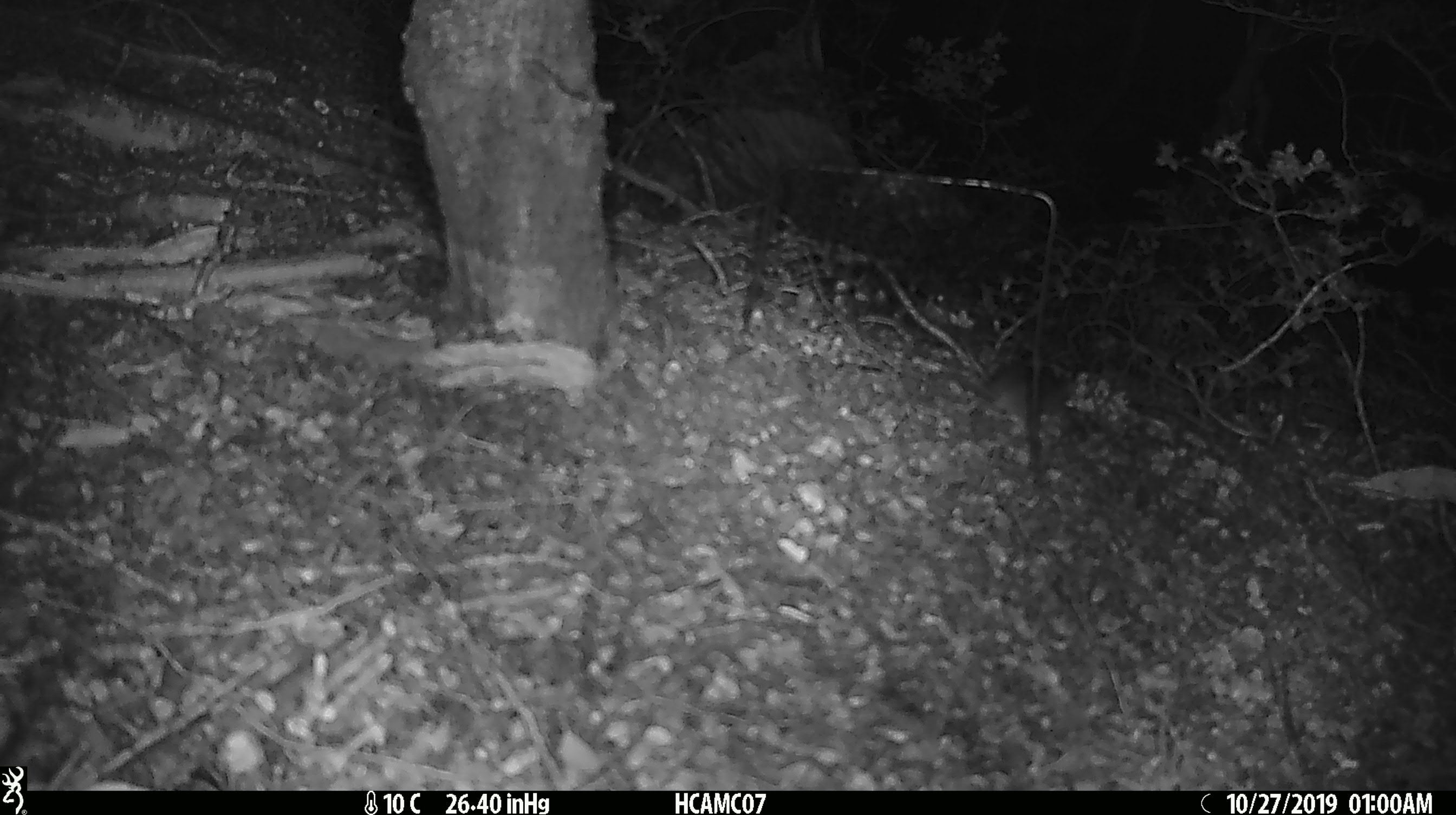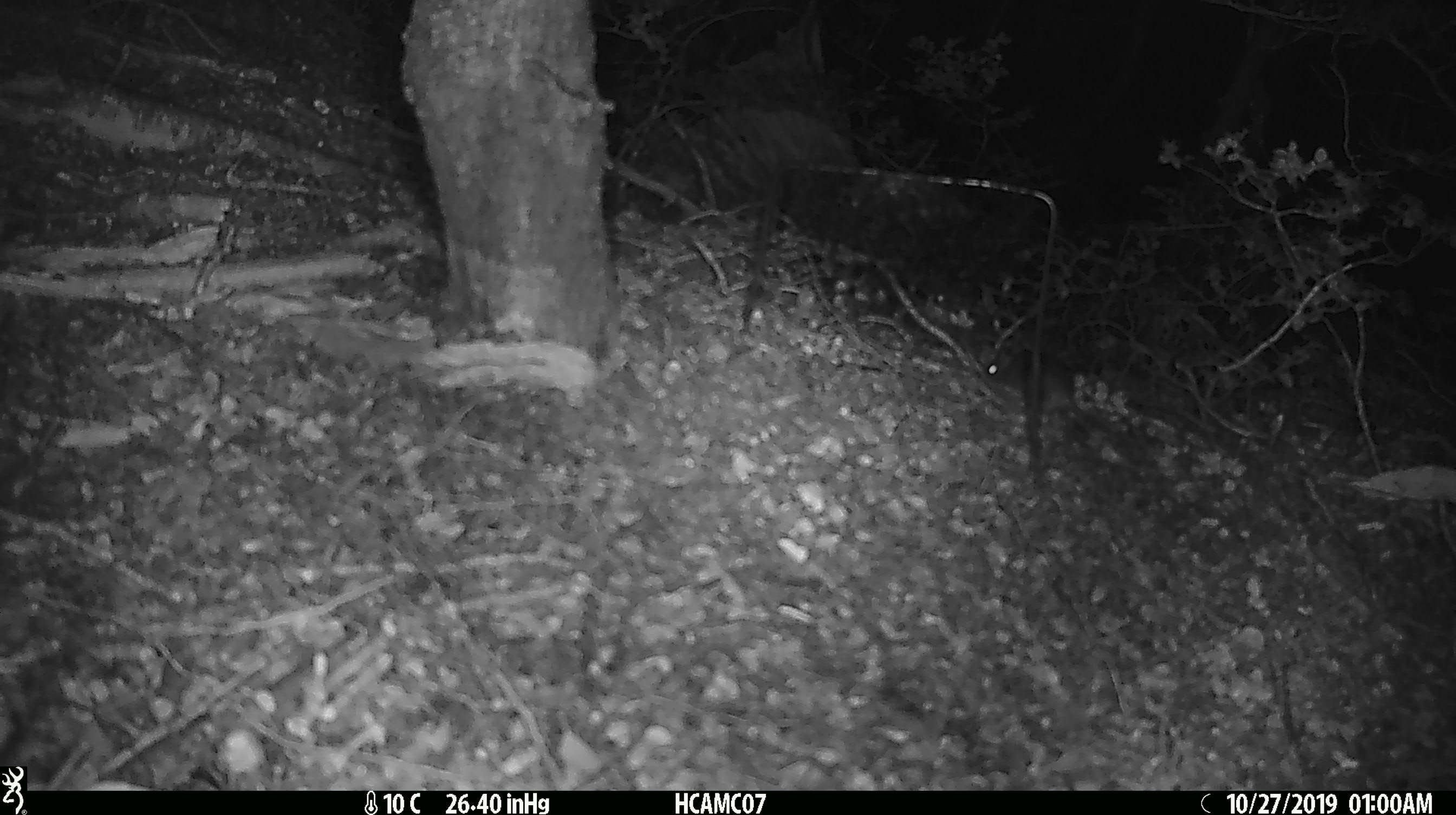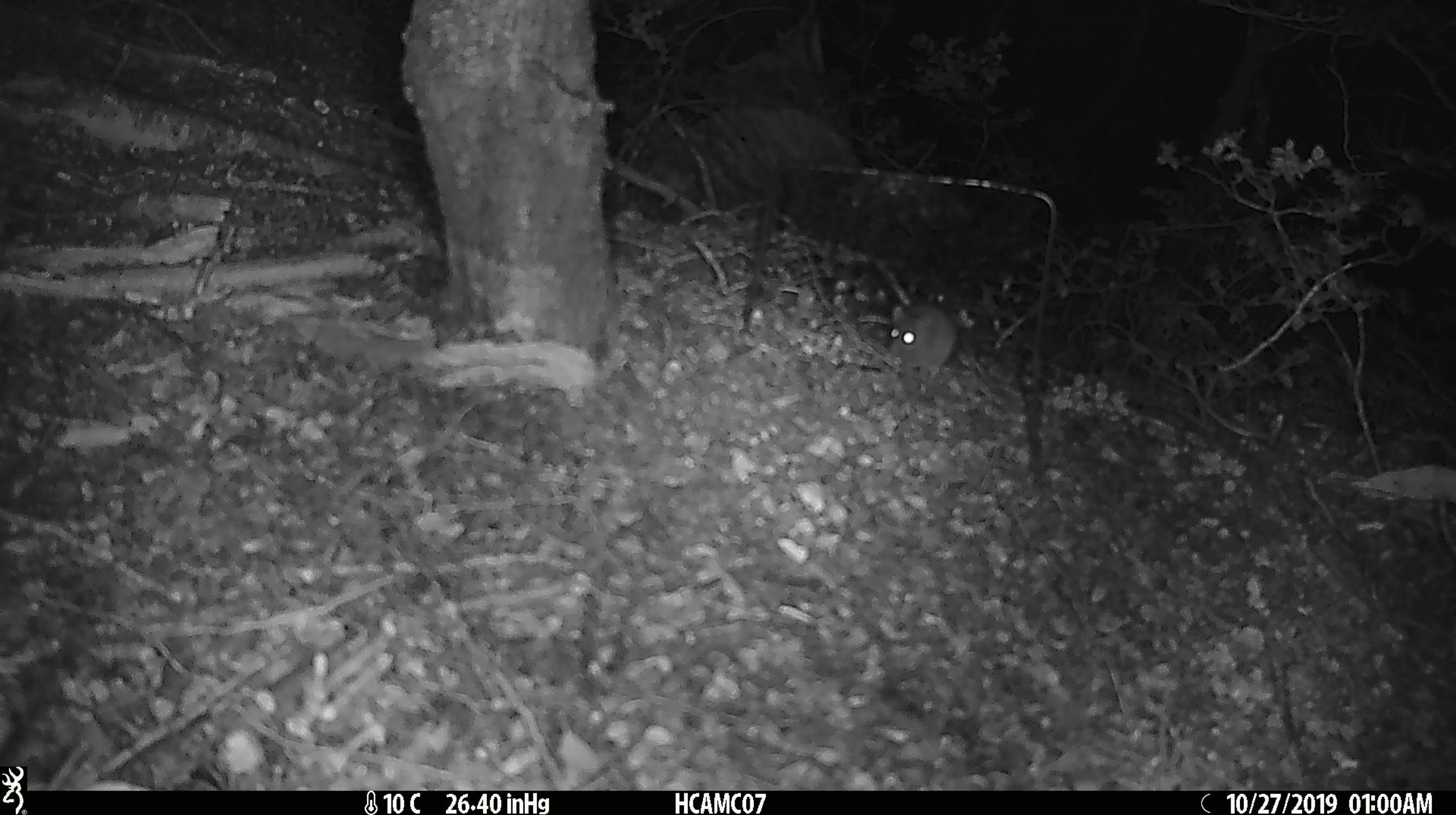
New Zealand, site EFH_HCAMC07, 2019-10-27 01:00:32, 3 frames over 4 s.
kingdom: Animalia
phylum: Chordata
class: Mammalia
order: Rodentia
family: Muridae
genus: Mus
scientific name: Mus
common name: mouse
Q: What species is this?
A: Mouse (Mus).